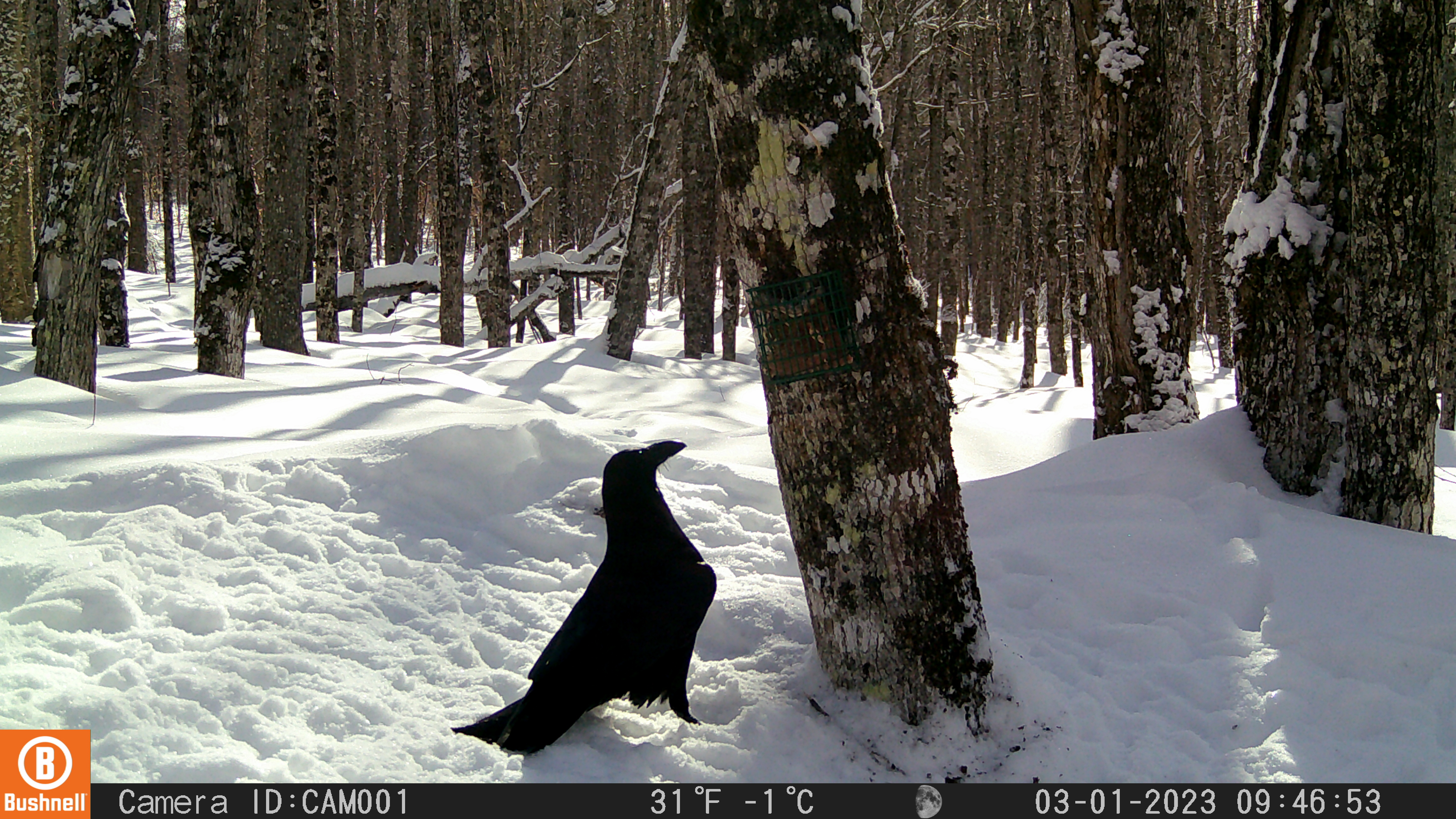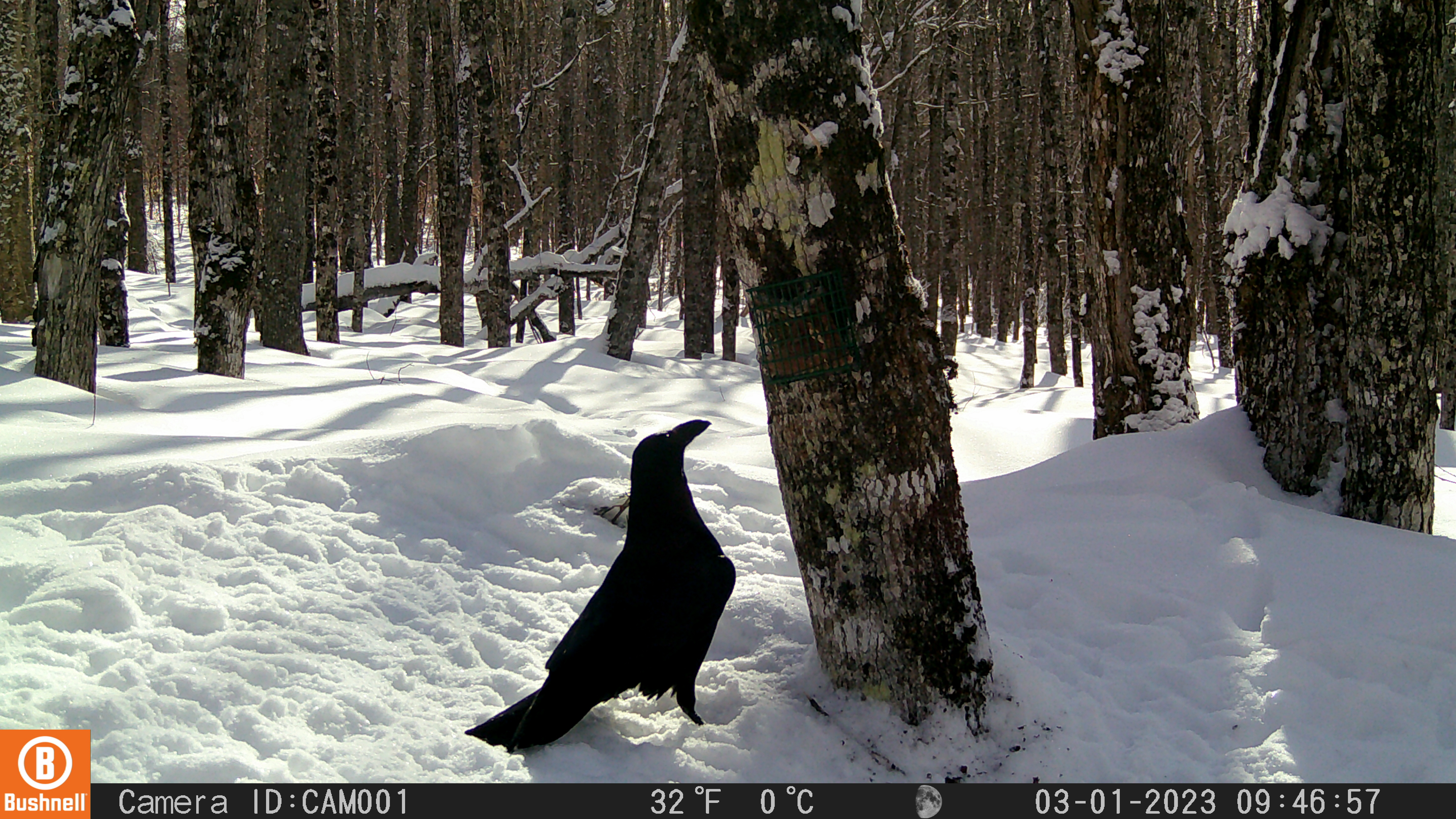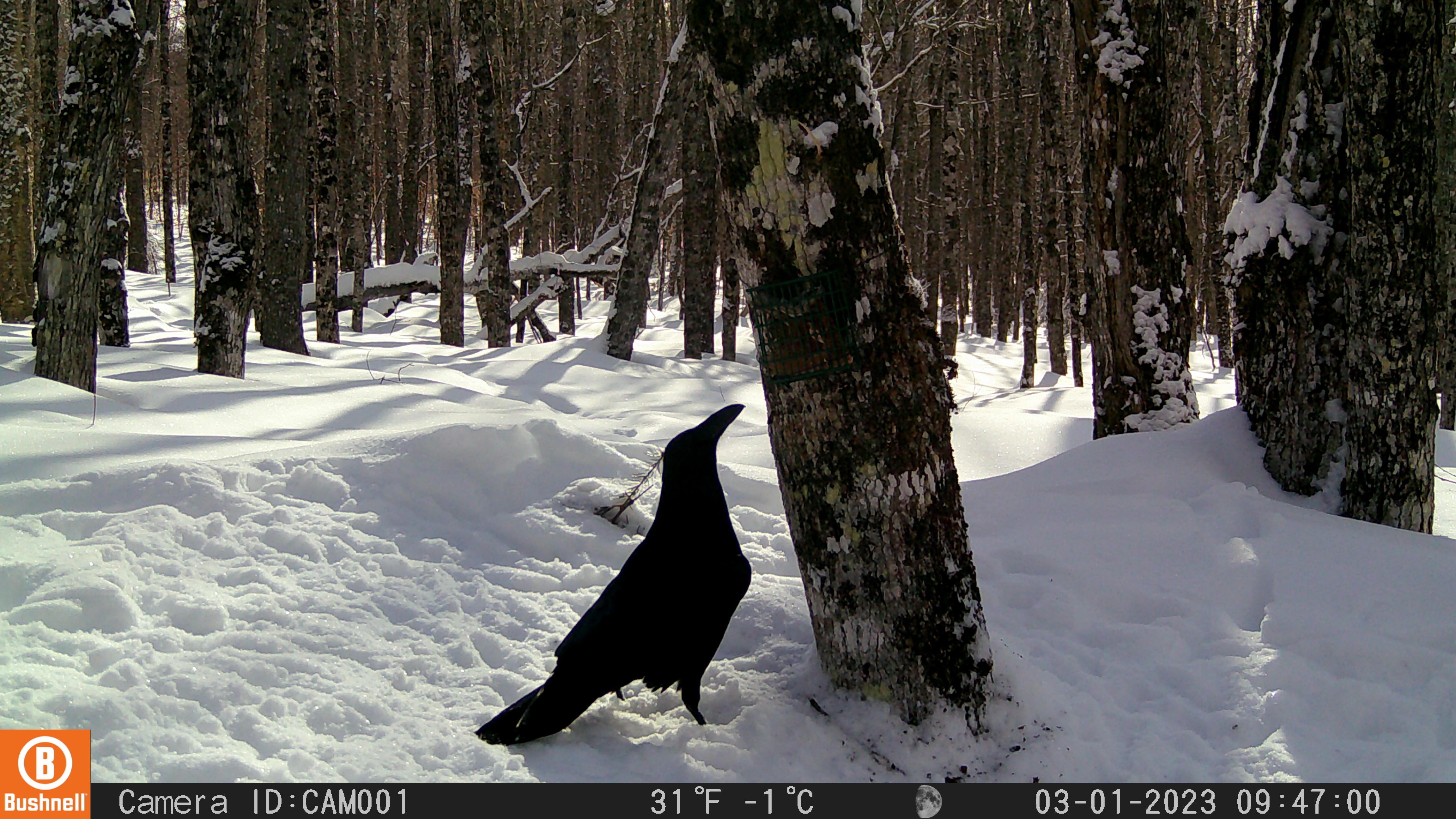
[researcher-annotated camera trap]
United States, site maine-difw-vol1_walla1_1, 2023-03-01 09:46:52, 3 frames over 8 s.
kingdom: Animalia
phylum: Chordata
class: Aves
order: Passeriformes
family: Corvidae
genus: Corvus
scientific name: Corvus corax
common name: common raven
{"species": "common raven (Corvus corax)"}